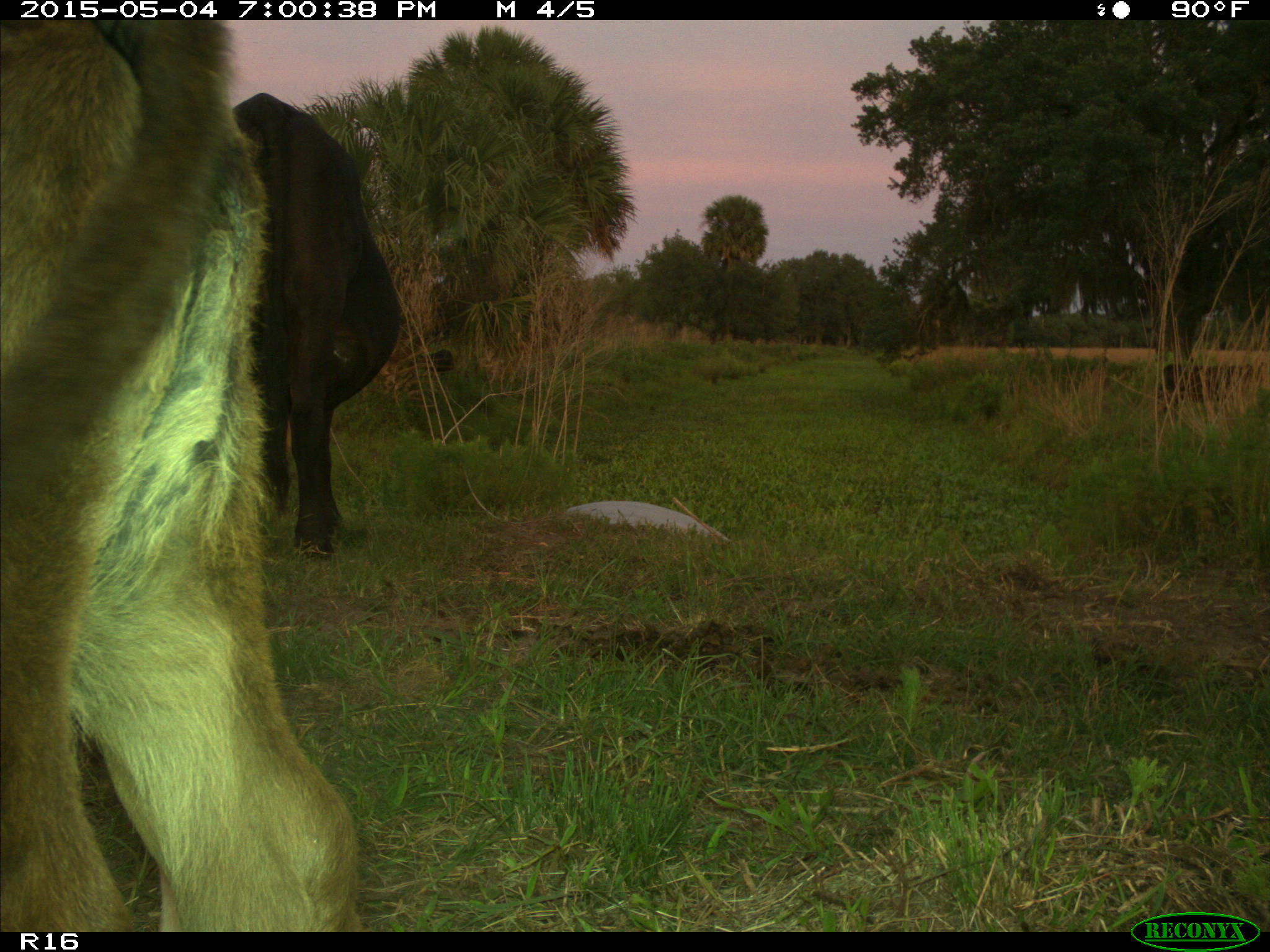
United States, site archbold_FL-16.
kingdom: Animalia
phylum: Chordata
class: Mammalia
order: Artiodactyla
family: Bovidae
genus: Bos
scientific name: Bos taurus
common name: domestic cow